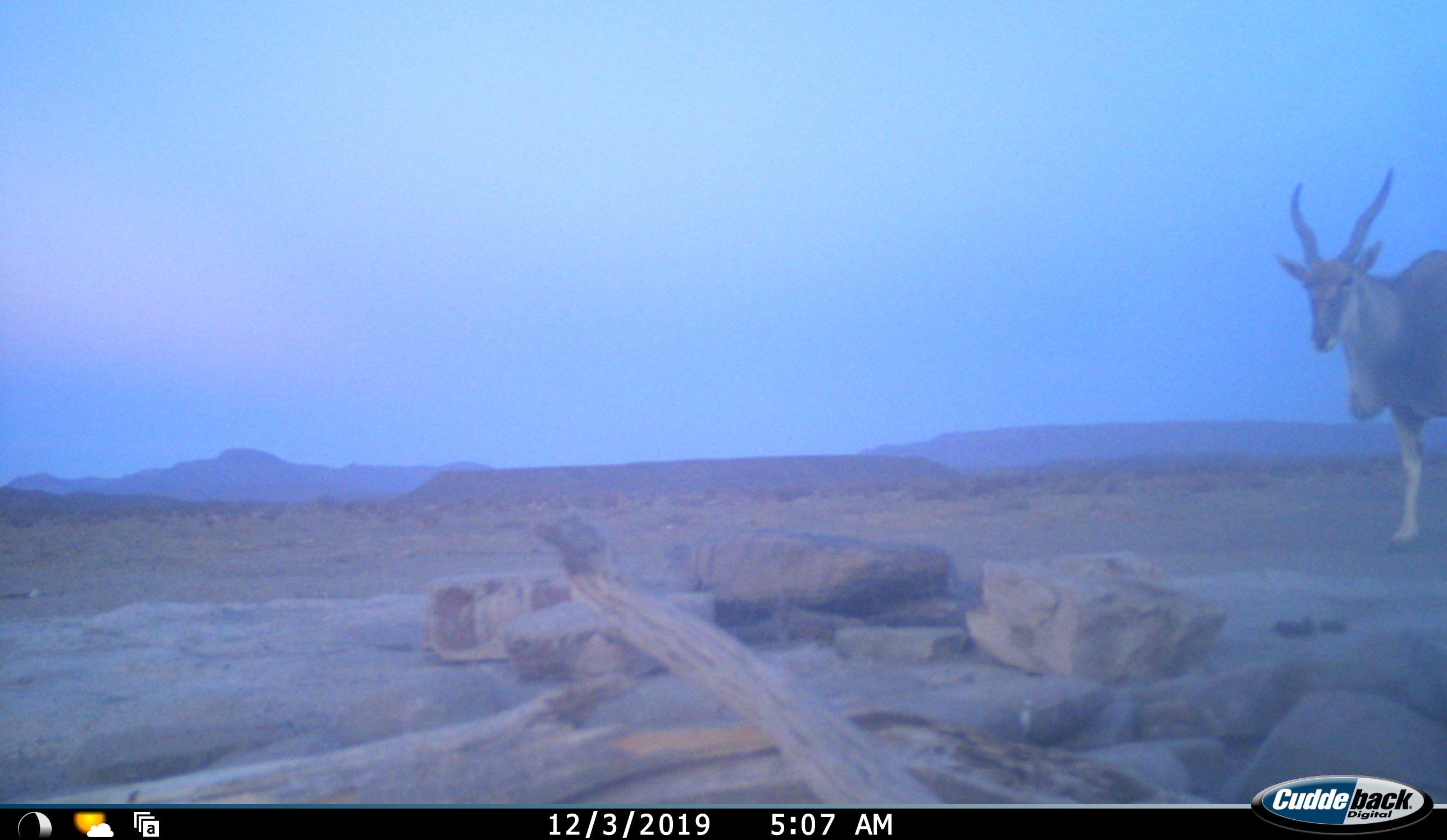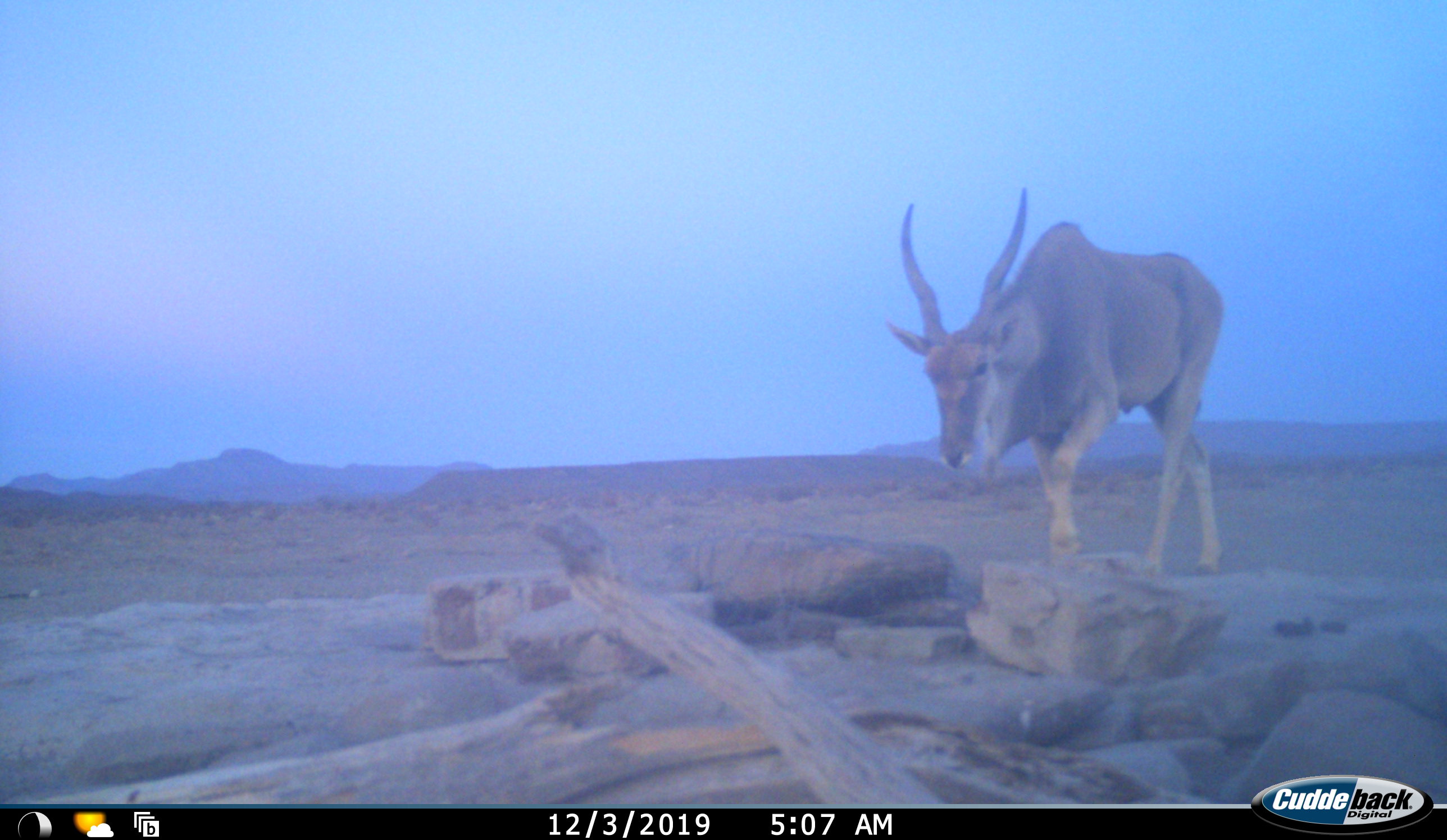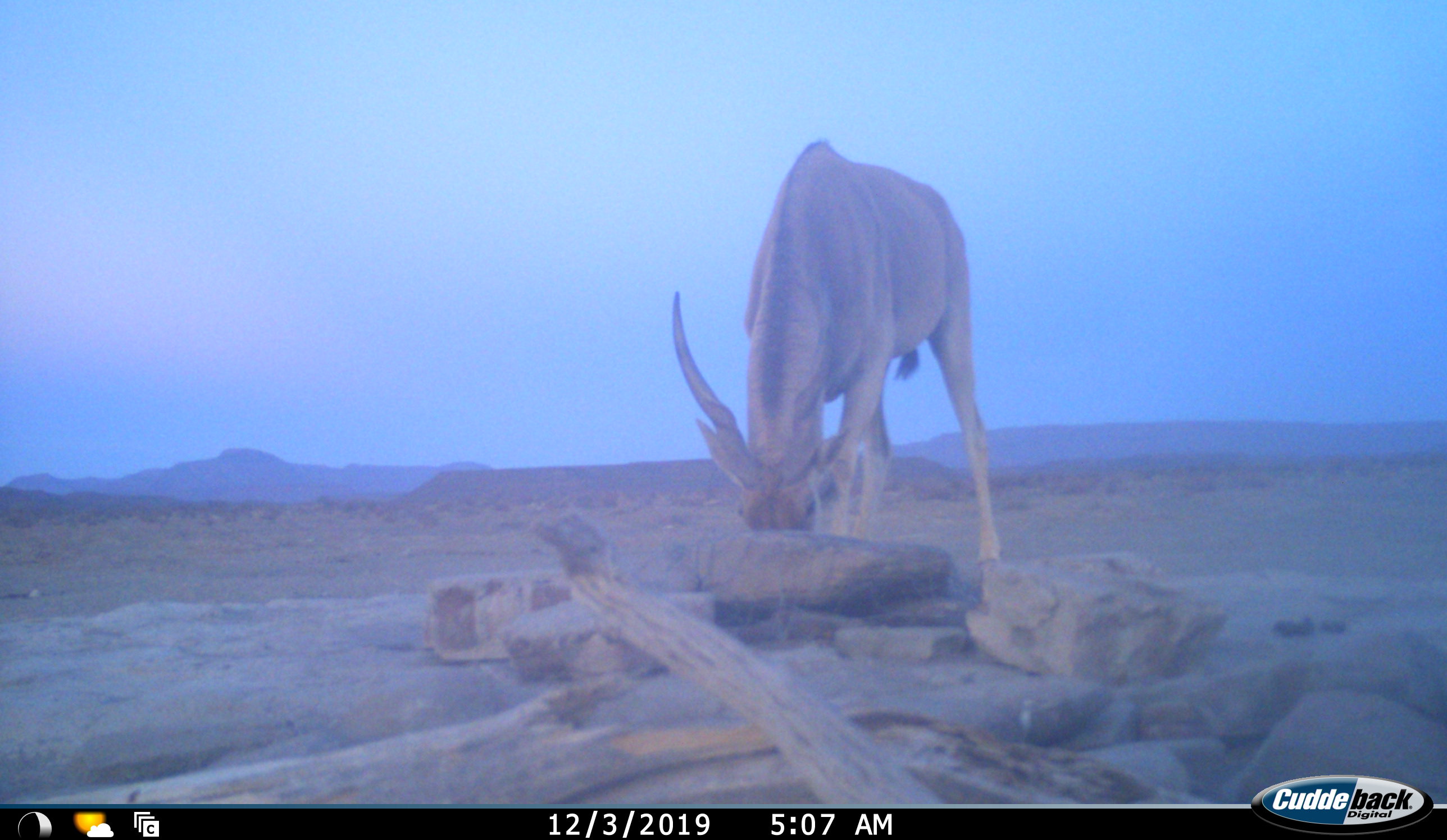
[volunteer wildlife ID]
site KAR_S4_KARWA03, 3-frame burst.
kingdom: Animalia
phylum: Chordata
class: Mammalia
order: Artiodactyla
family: Bovidae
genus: Tragelaphus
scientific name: Tragelaphus oryx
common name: eland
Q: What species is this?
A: Eland (Tragelaphus oryx).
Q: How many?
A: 1.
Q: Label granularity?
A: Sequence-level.